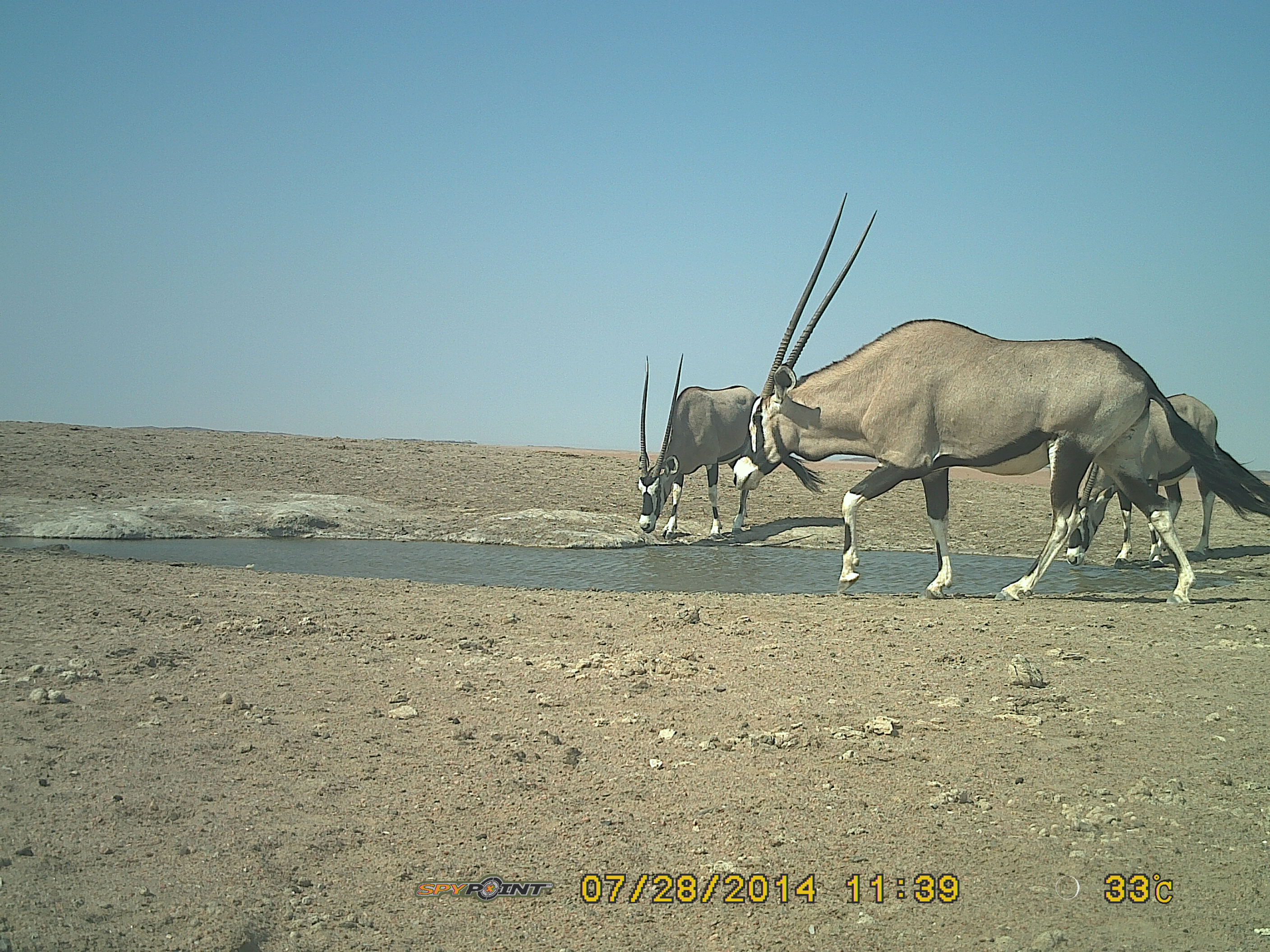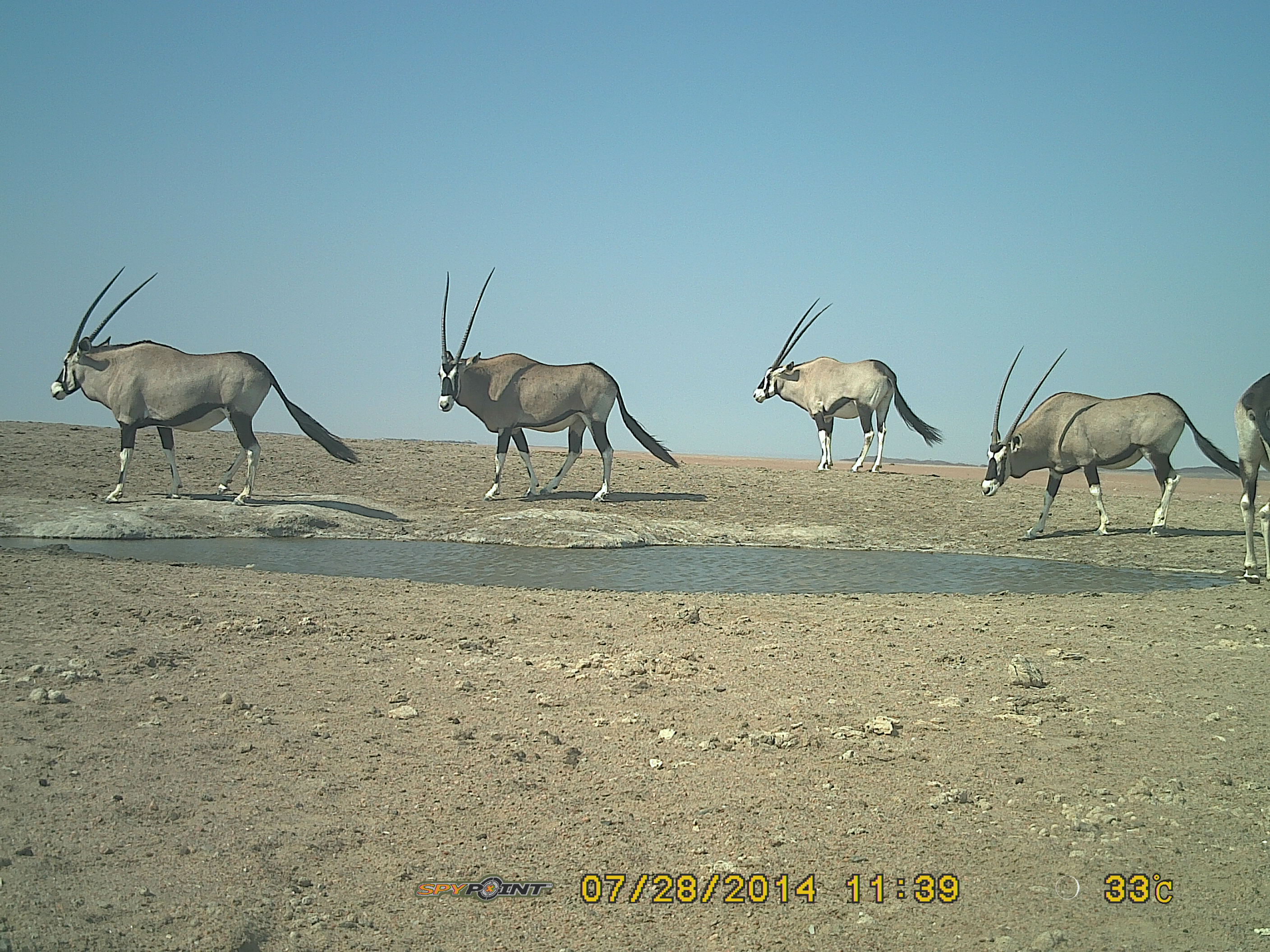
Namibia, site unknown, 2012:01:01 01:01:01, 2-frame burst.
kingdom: Animalia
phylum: Chordata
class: Mammalia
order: Artiodactyla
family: Bovidae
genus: Oryx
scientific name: Oryx gazella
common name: gemsbok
Oryx gazella (gemsbok).